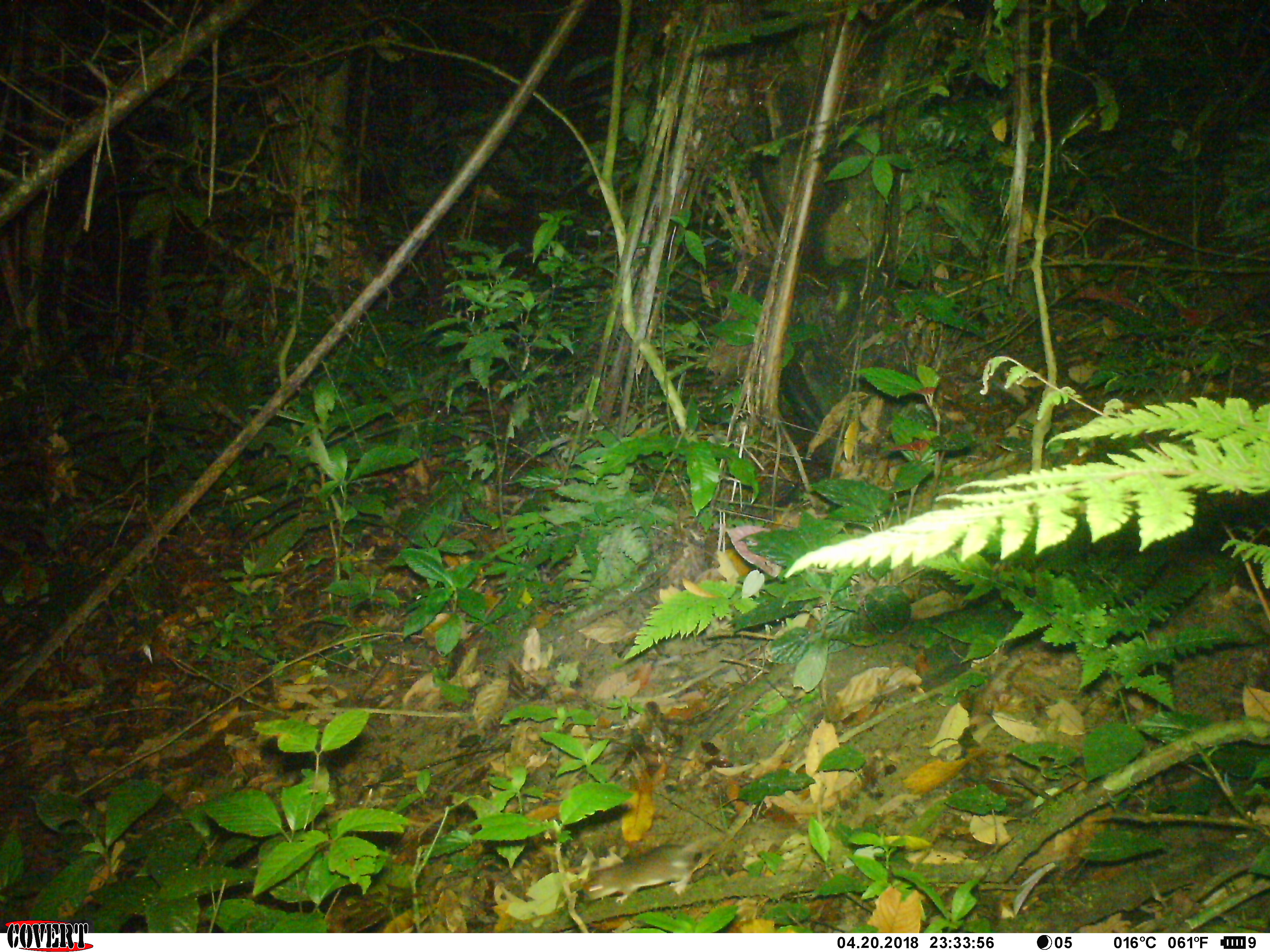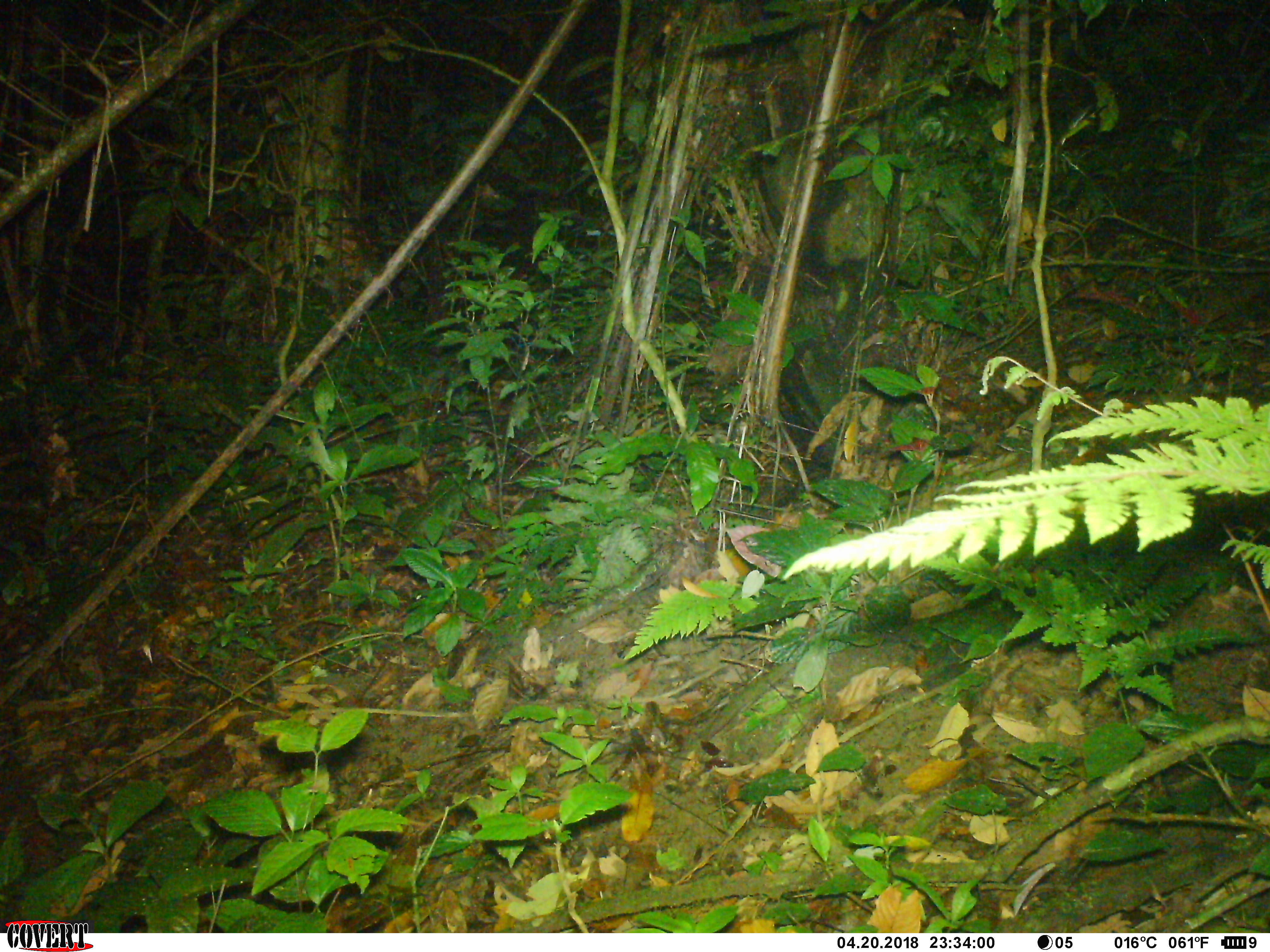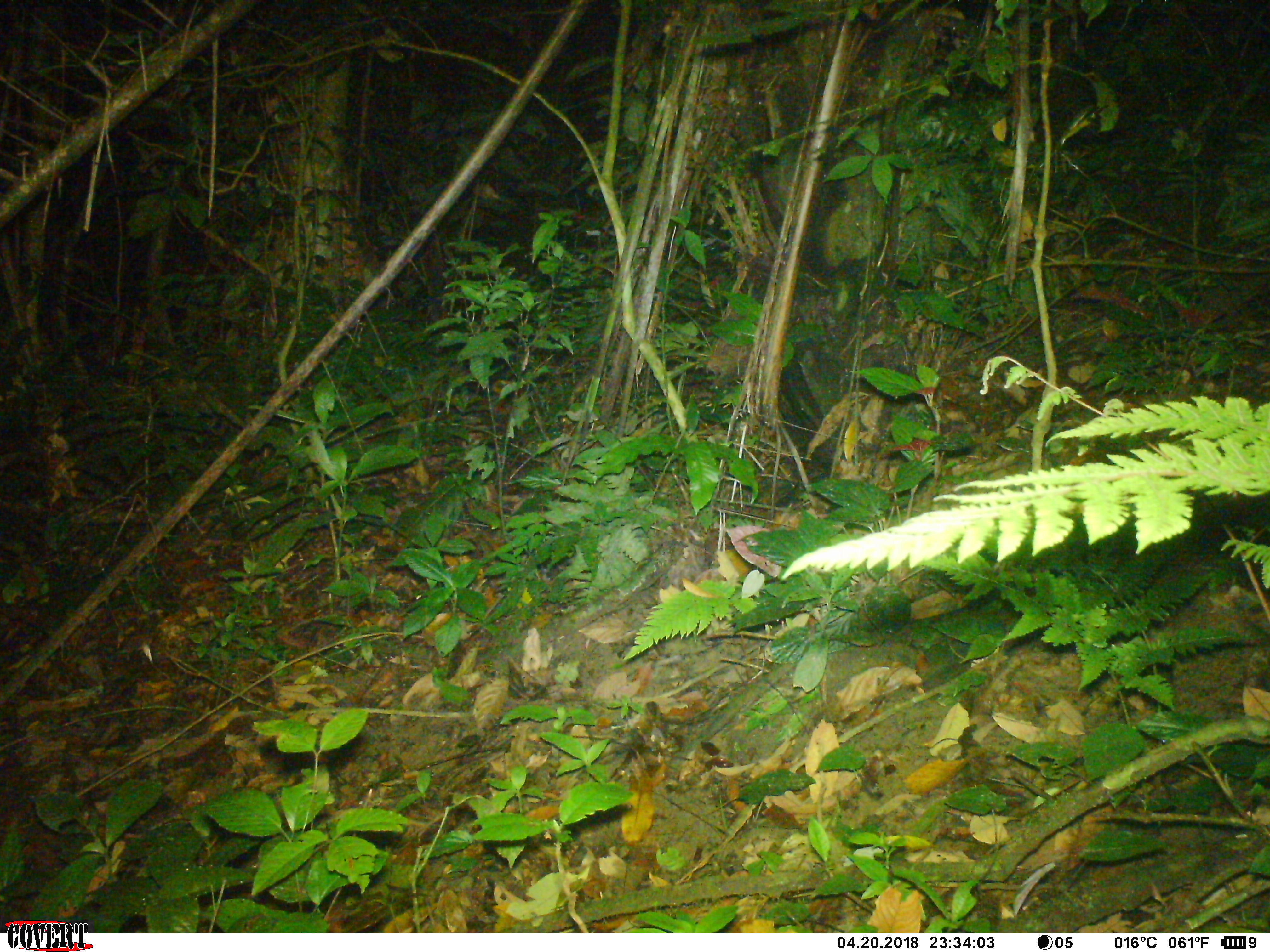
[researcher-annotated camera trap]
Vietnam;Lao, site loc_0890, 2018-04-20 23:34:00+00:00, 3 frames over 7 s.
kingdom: Animalia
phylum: Chordata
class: Mammalia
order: Rodentia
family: Muridae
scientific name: Muridae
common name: old-world mice and rats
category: unidentified murid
Unidentified murid (old-world mice and rats) (Muridae). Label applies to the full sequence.